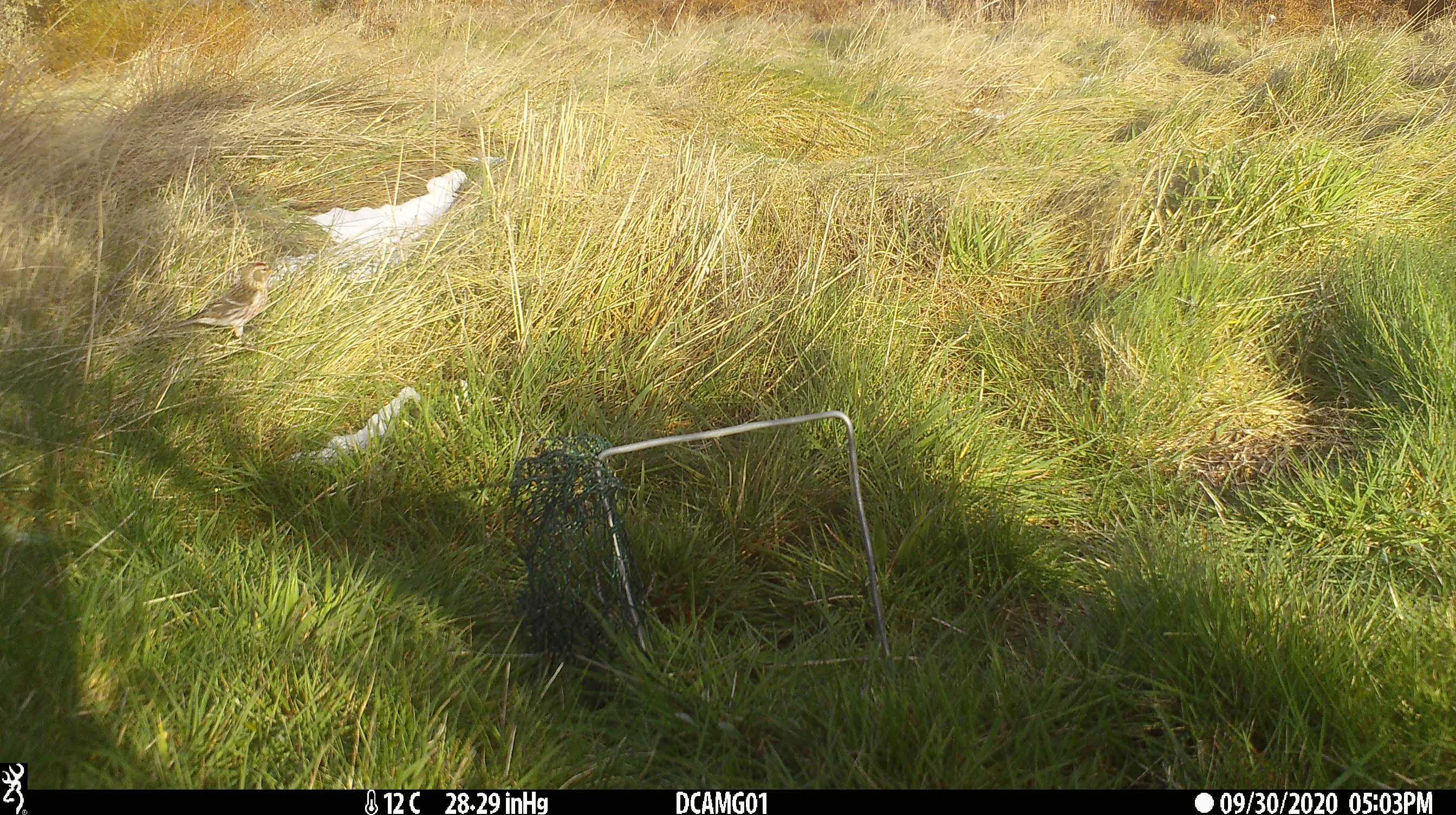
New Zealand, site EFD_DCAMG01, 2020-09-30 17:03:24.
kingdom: Animalia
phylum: Chordata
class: Aves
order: Passeriformes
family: Motacillidae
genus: Anthus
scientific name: Anthus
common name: pipit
Pipit (Anthus).